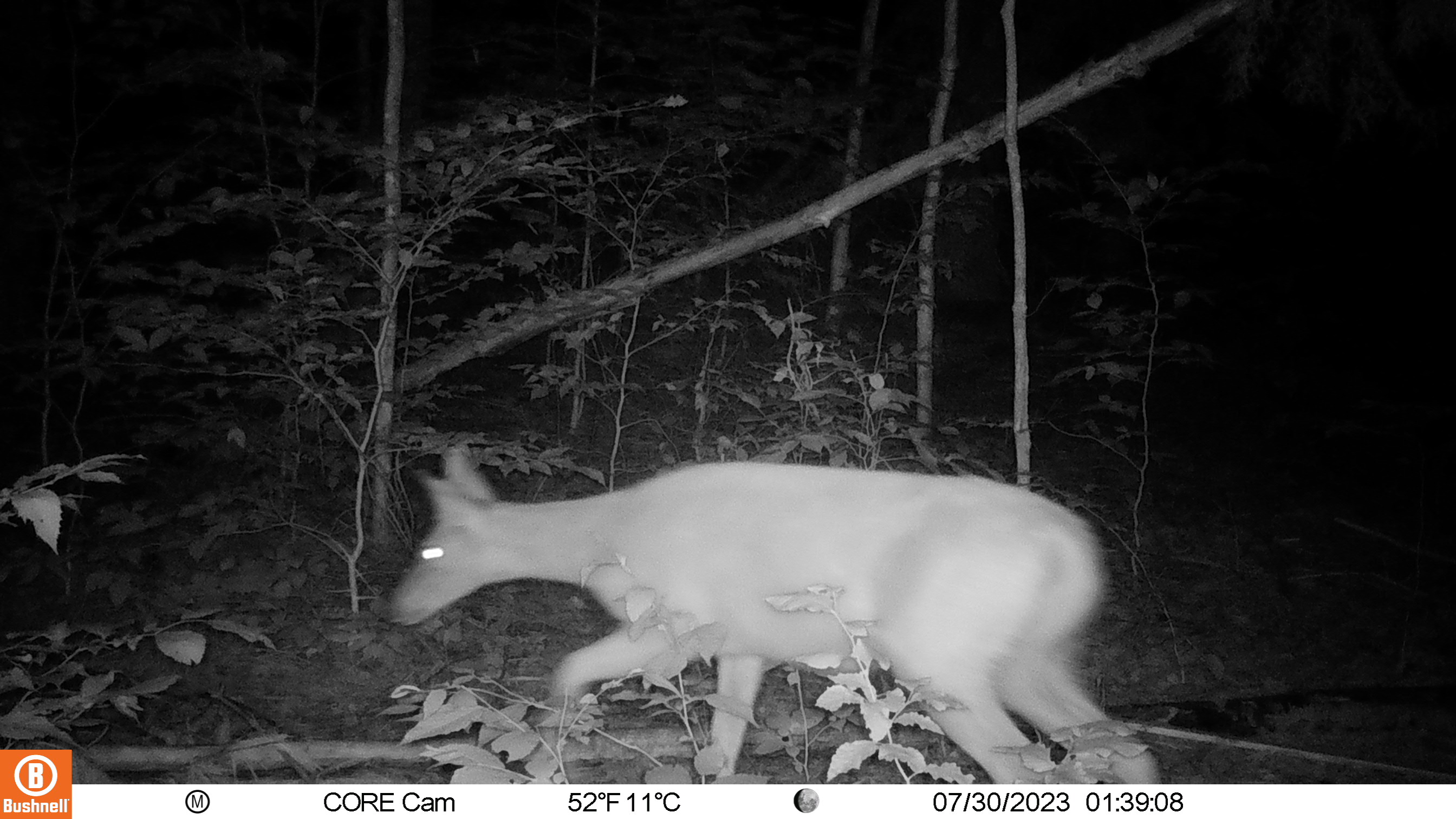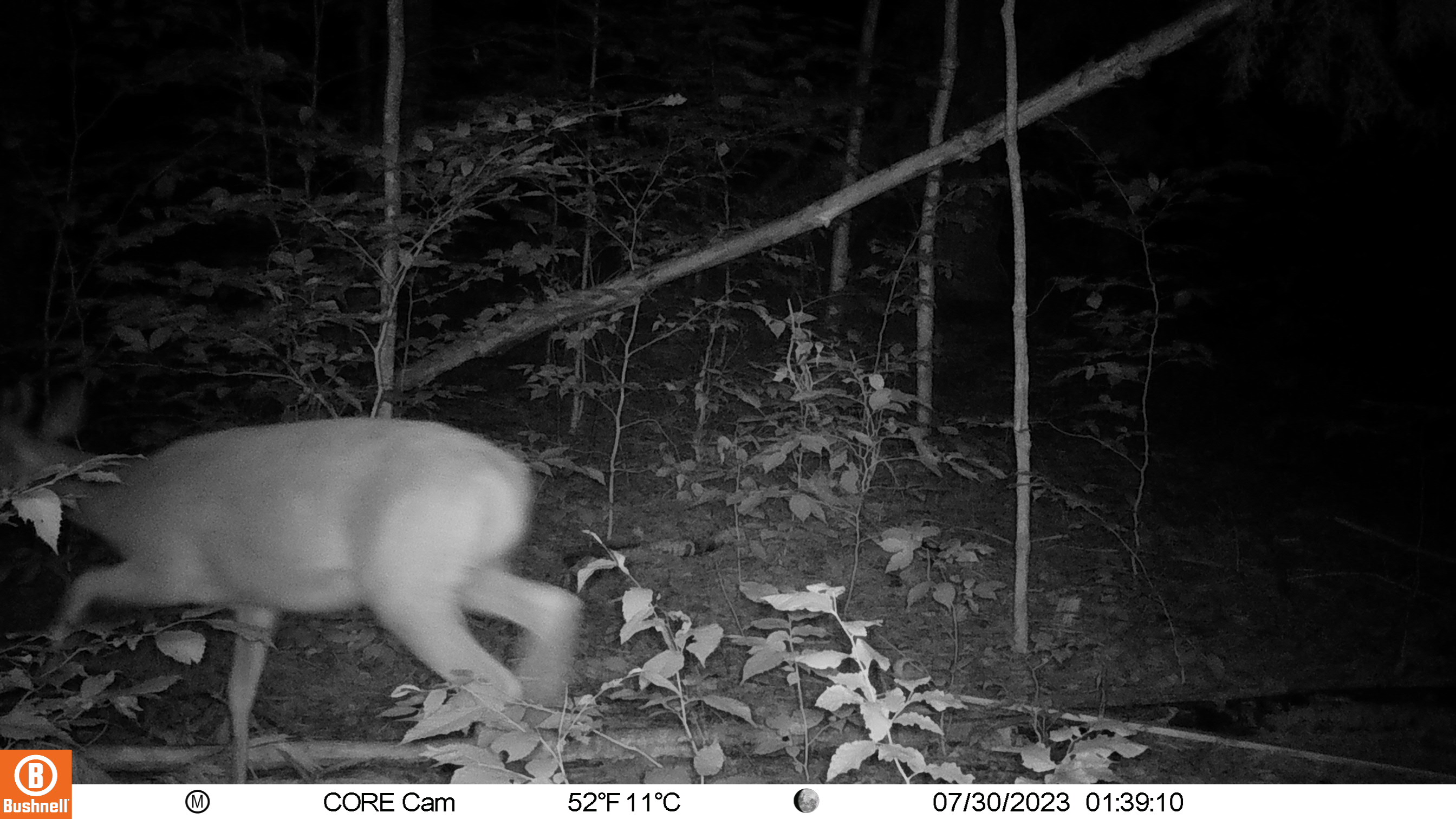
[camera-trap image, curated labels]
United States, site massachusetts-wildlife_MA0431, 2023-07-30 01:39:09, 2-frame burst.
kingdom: Animalia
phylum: Chordata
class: Mammalia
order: Artiodactyla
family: Cervidae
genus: Odocoileus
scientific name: Odocoileus virginianus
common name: white-tailed deer